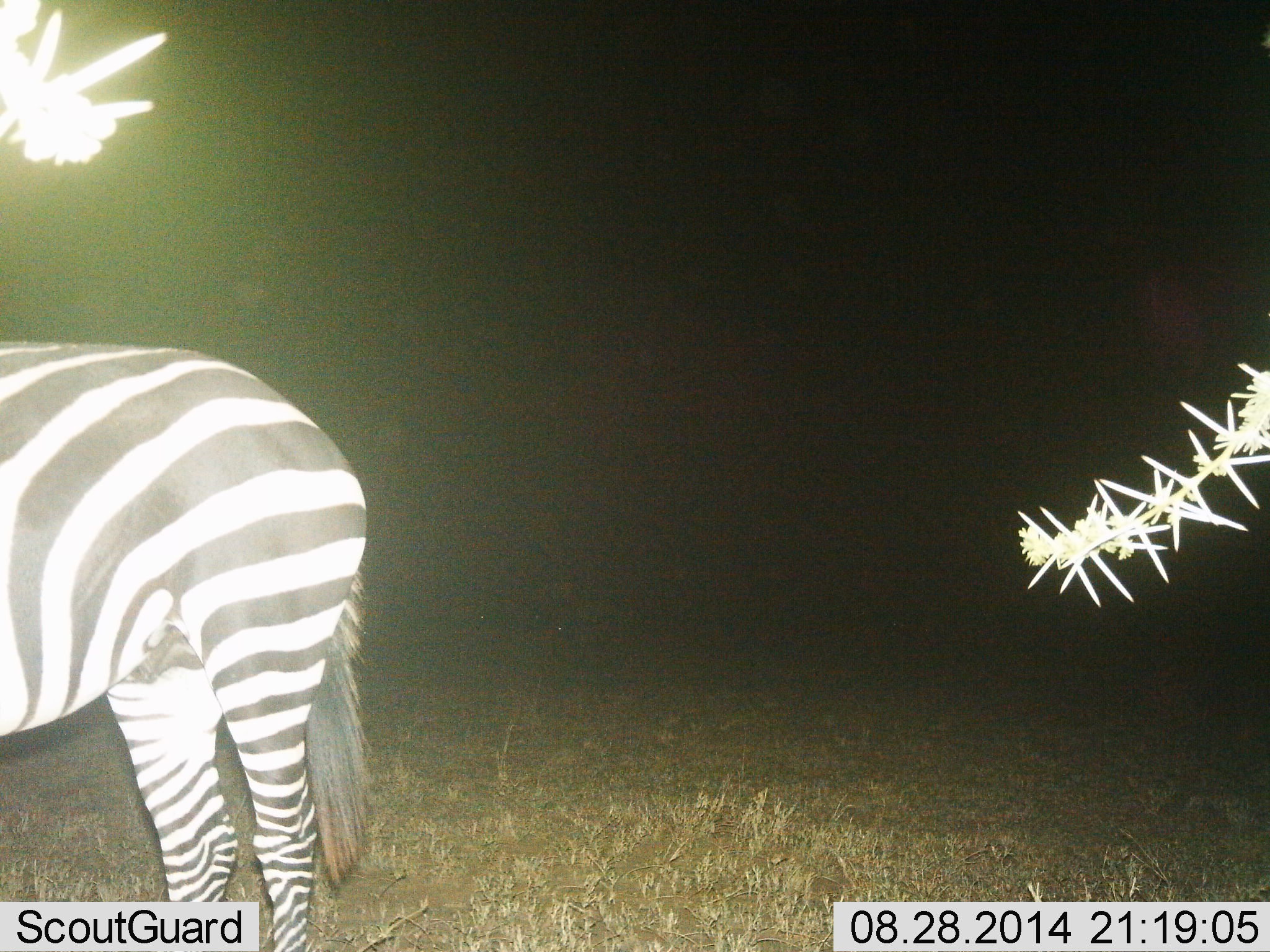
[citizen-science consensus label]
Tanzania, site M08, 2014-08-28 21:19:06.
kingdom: Animalia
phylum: Chordata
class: Mammalia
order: Perissodactyla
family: Equidae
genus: Equus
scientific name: Equus quagga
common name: plains zebra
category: zebra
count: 1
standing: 100%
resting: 0%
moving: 0%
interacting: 0%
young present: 0%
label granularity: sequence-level